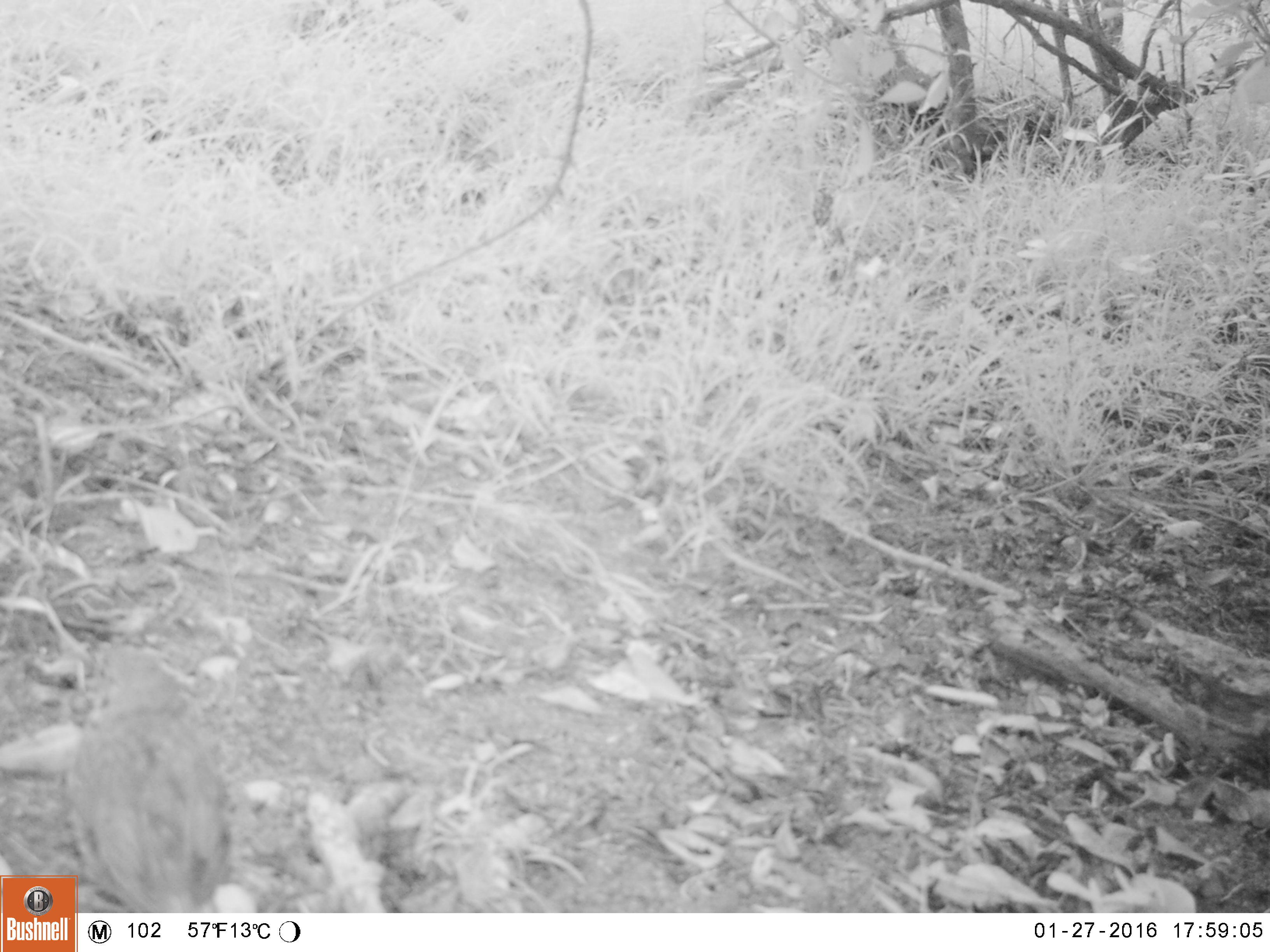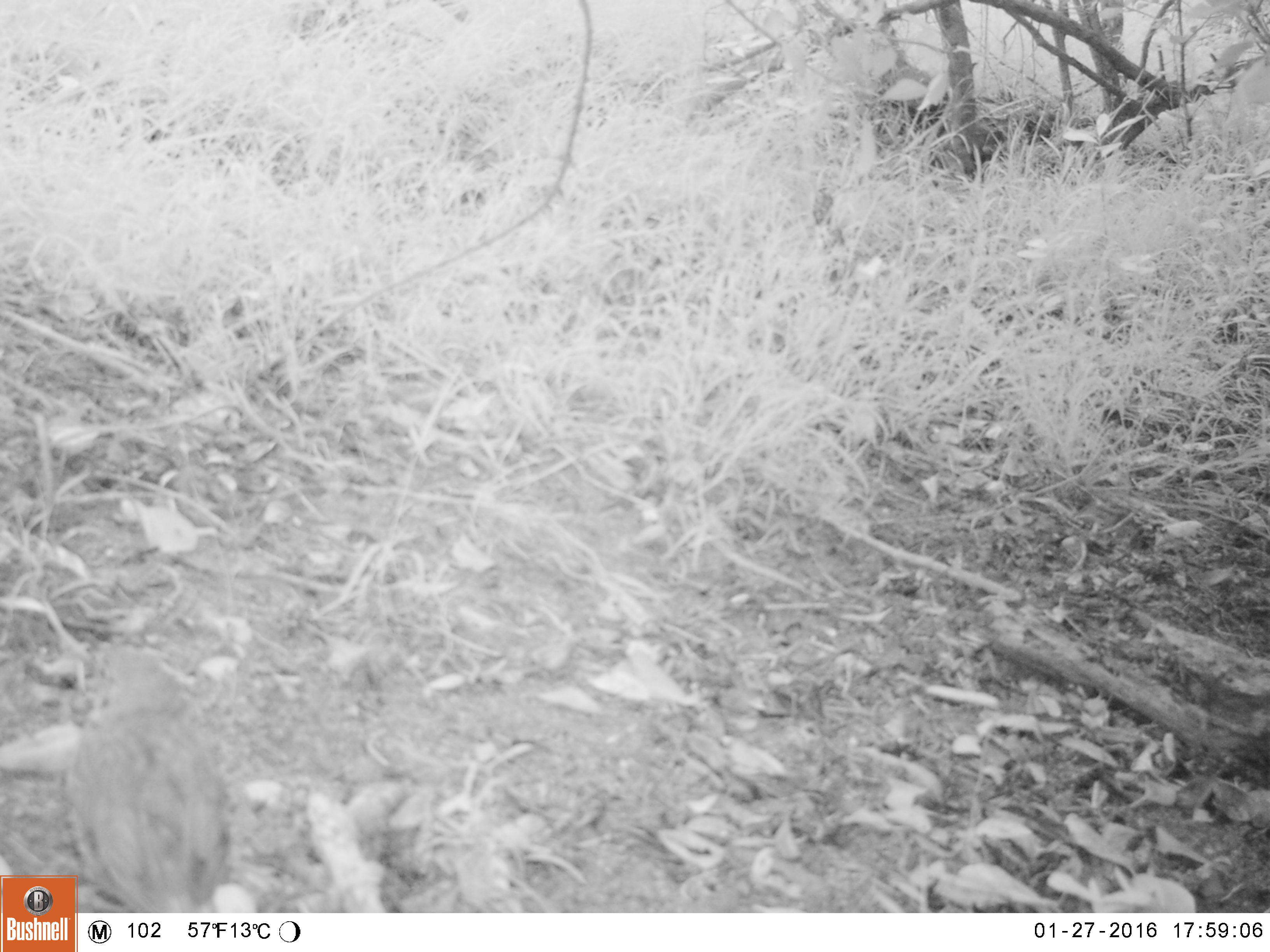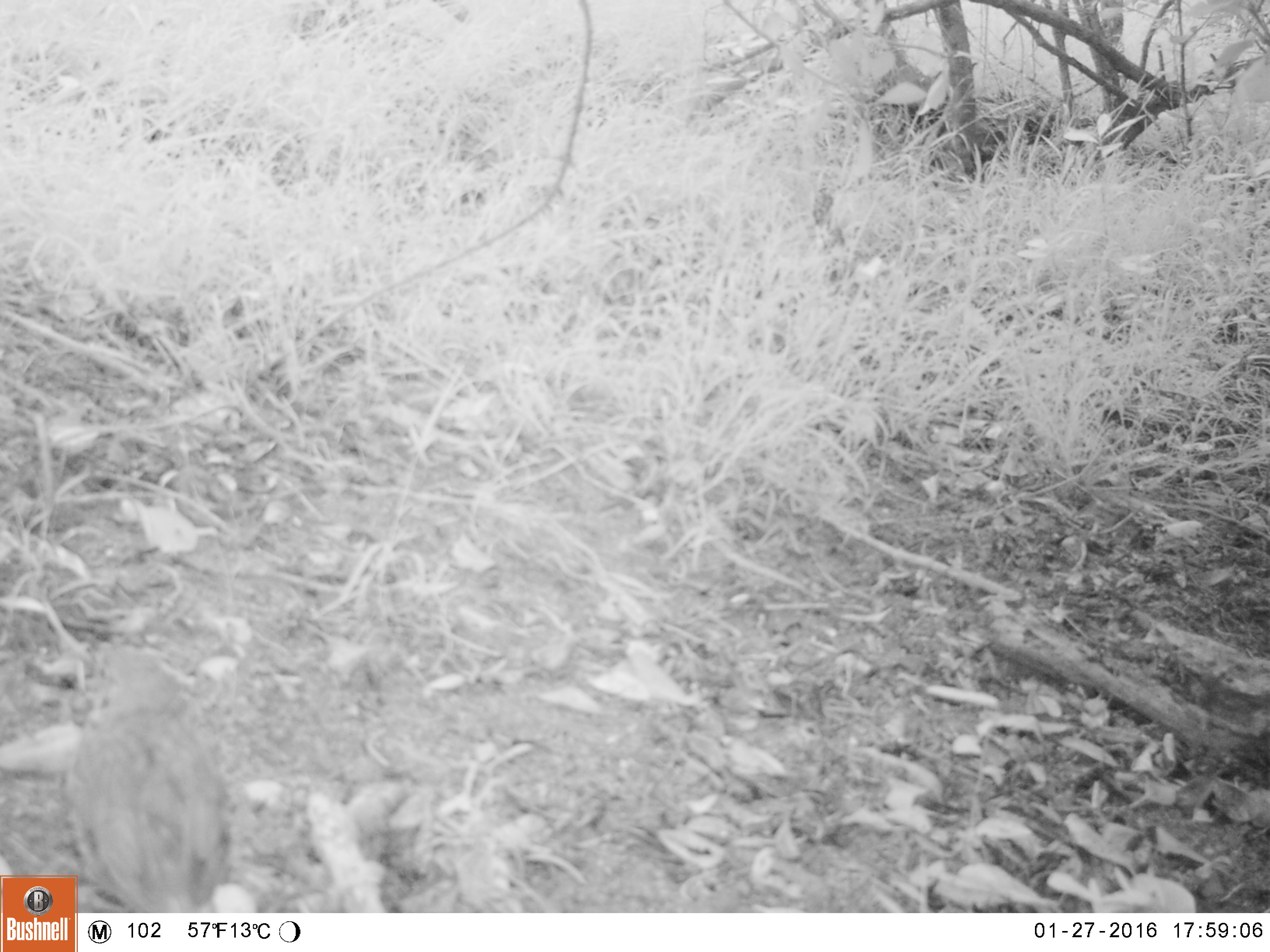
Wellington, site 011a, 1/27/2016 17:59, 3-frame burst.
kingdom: Animalia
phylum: Chordata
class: Aves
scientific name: Aves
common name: bird